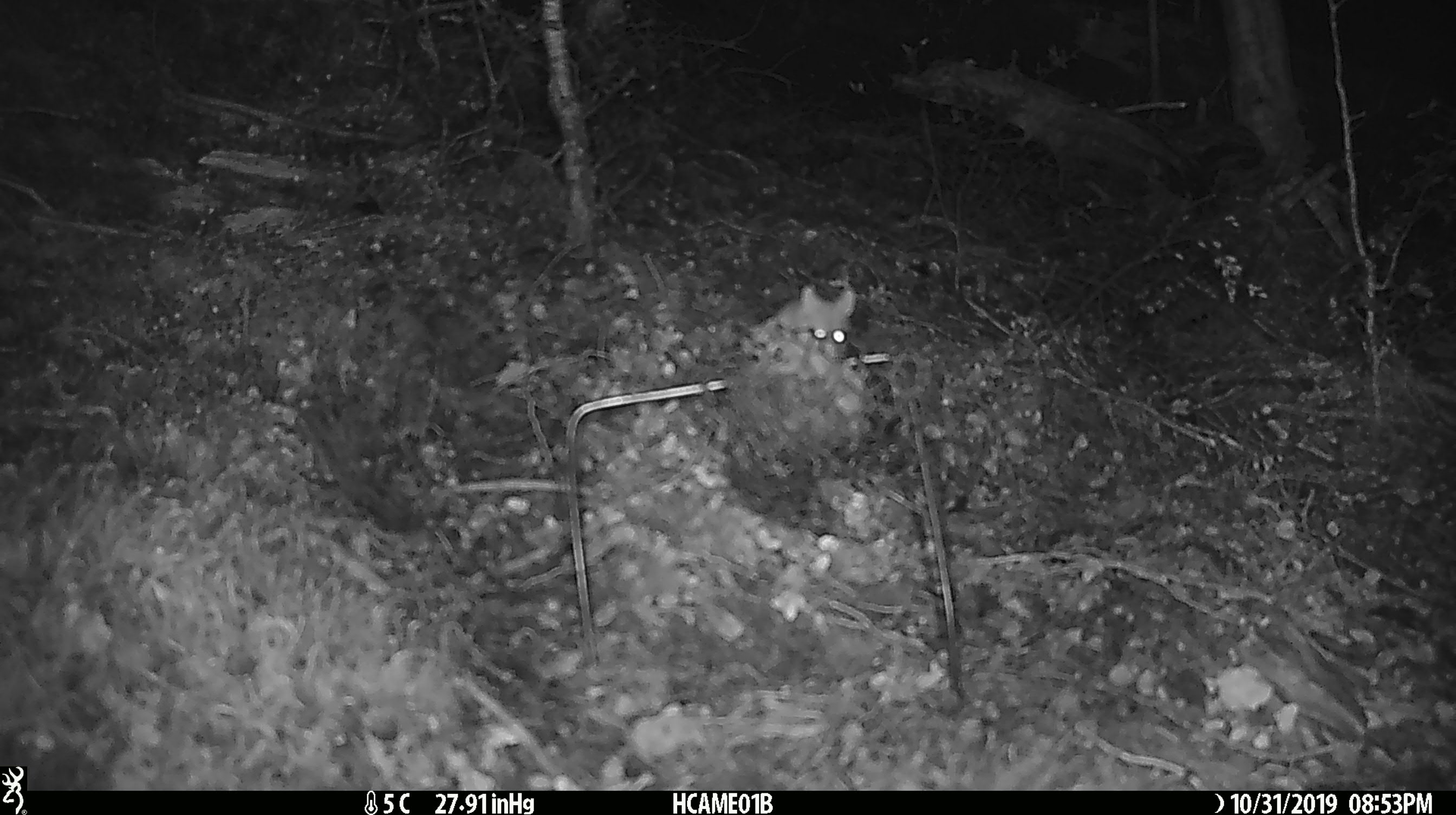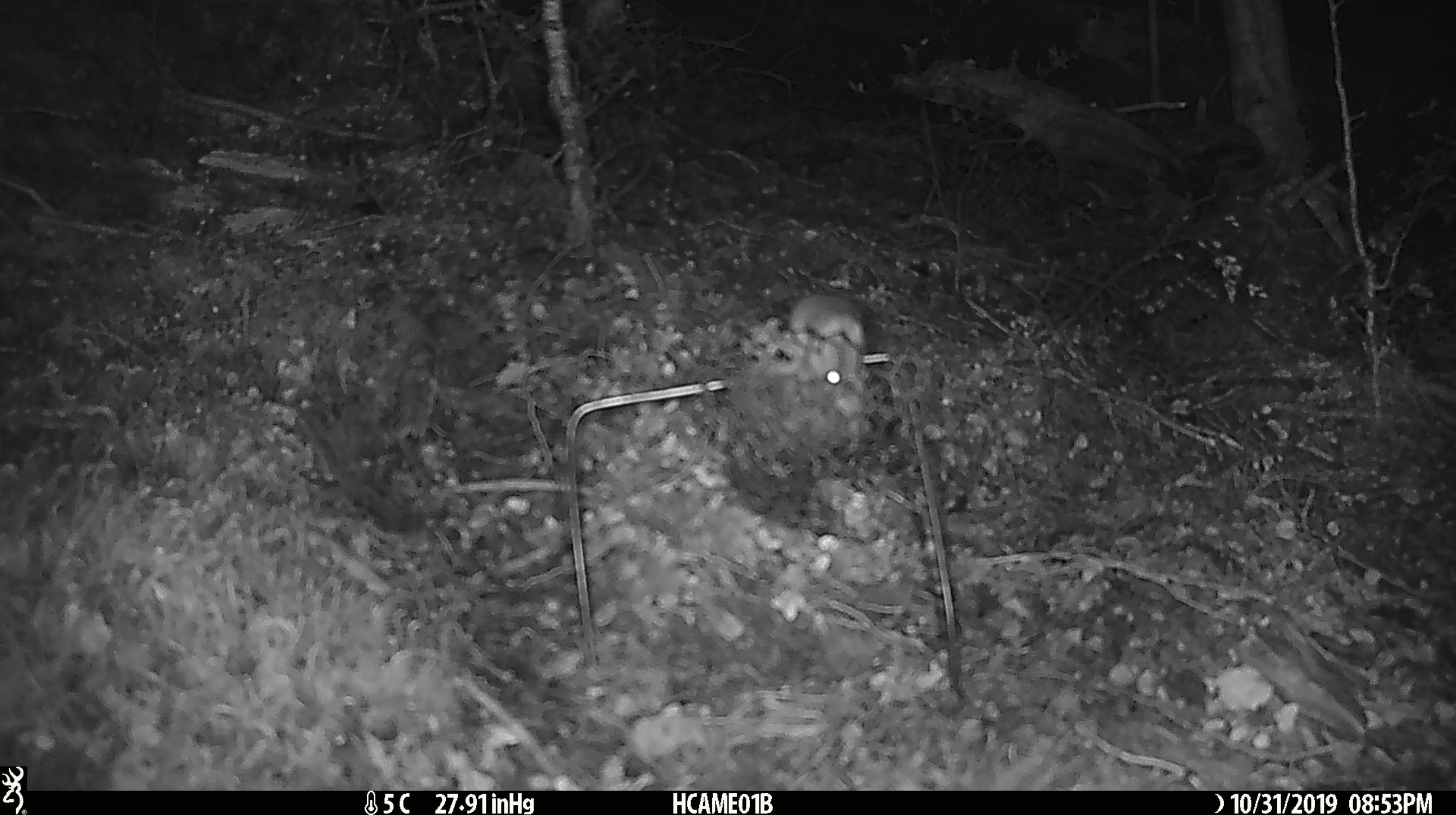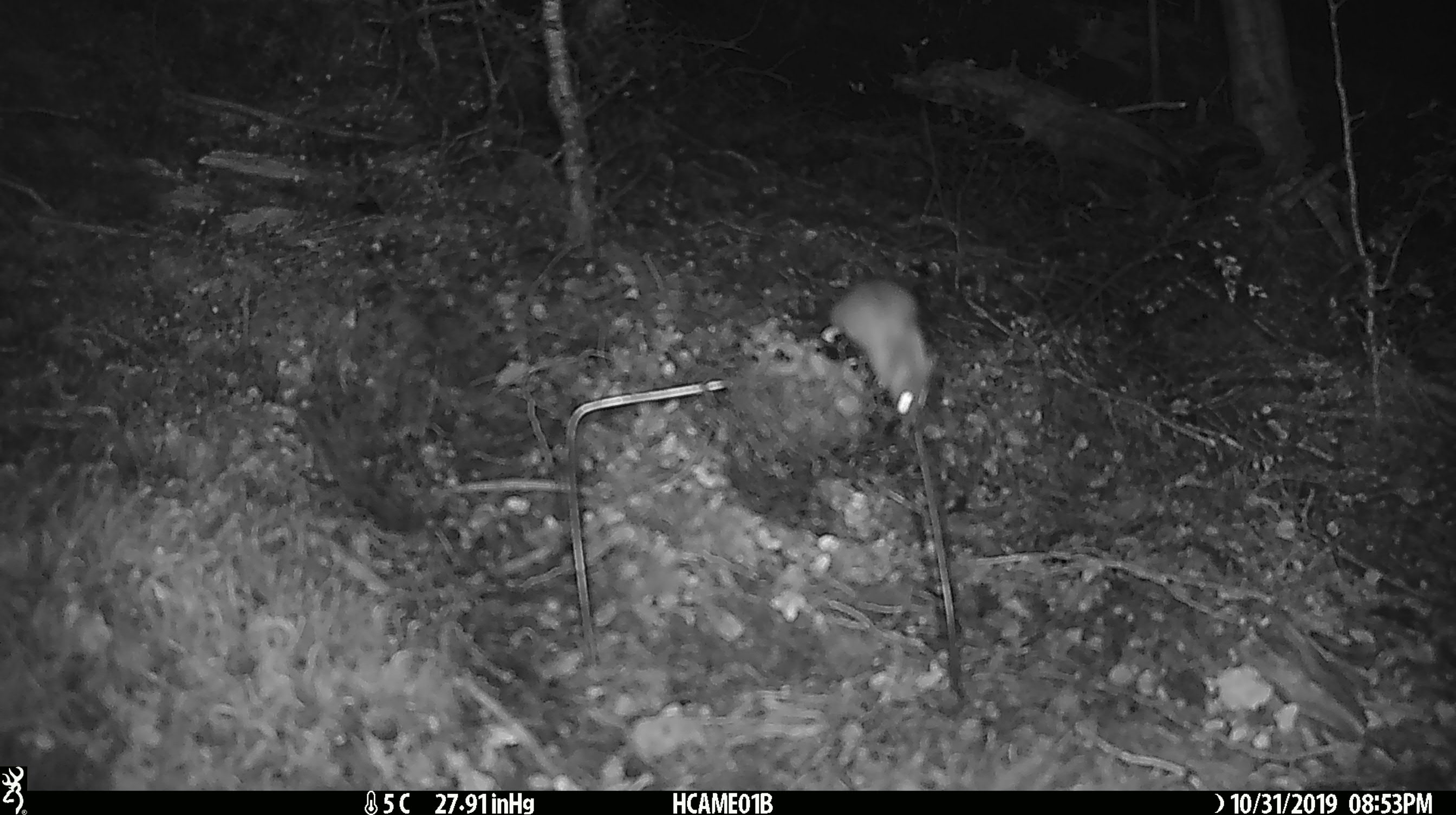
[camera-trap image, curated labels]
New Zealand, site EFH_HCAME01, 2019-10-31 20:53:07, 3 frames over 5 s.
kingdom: Animalia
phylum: Chordata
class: Mammalia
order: Rodentia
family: Muridae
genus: Mus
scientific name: Mus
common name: mouse